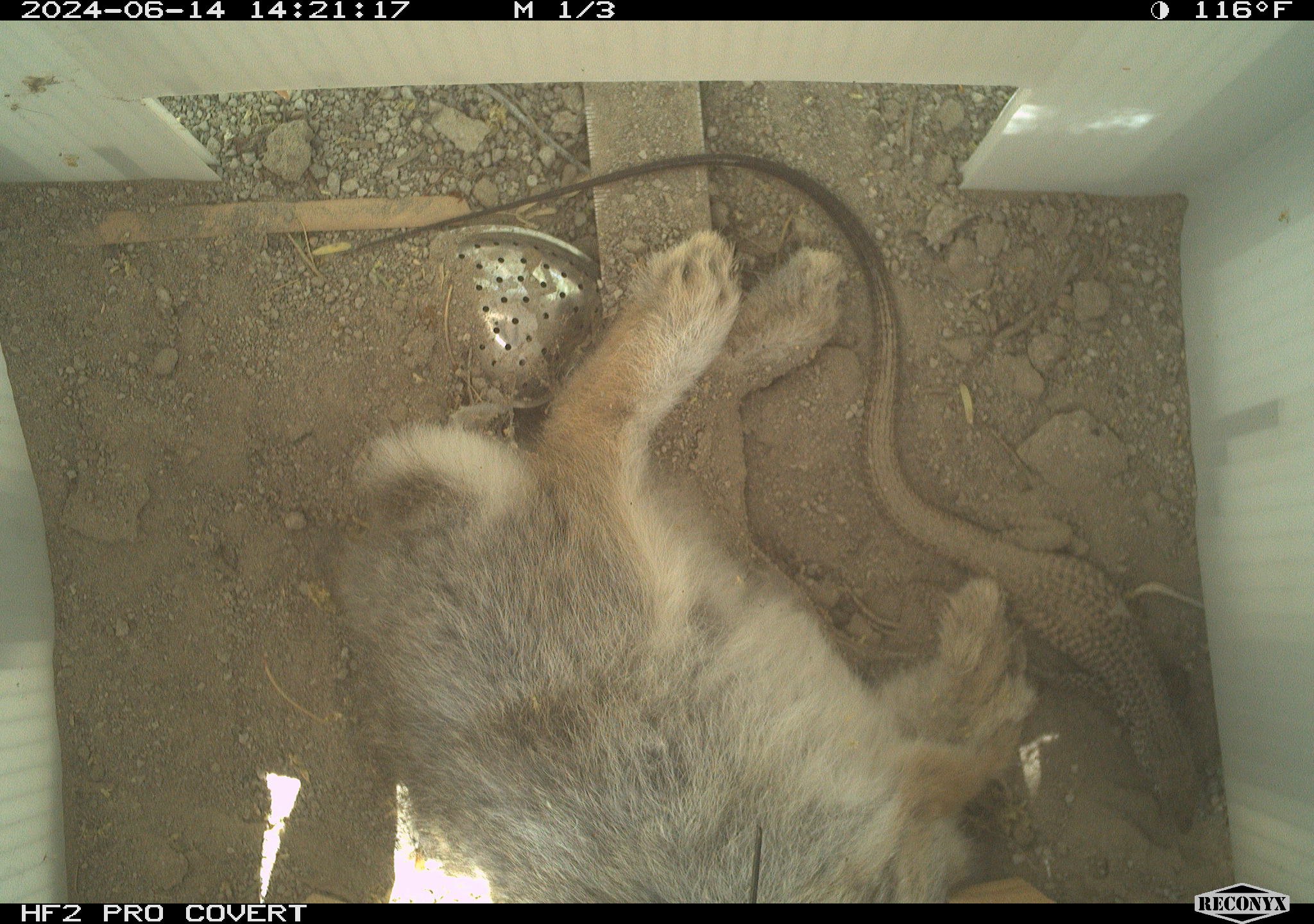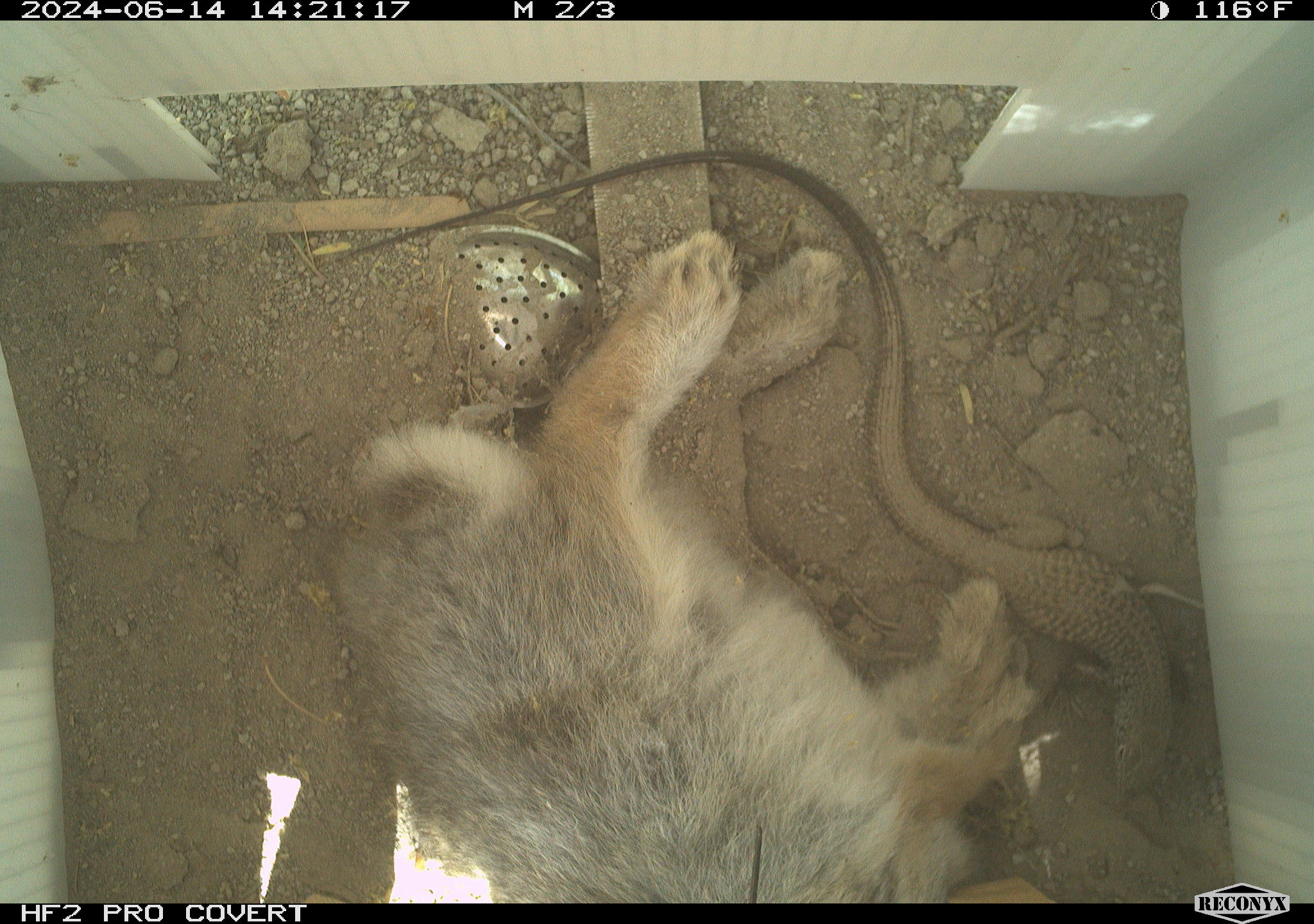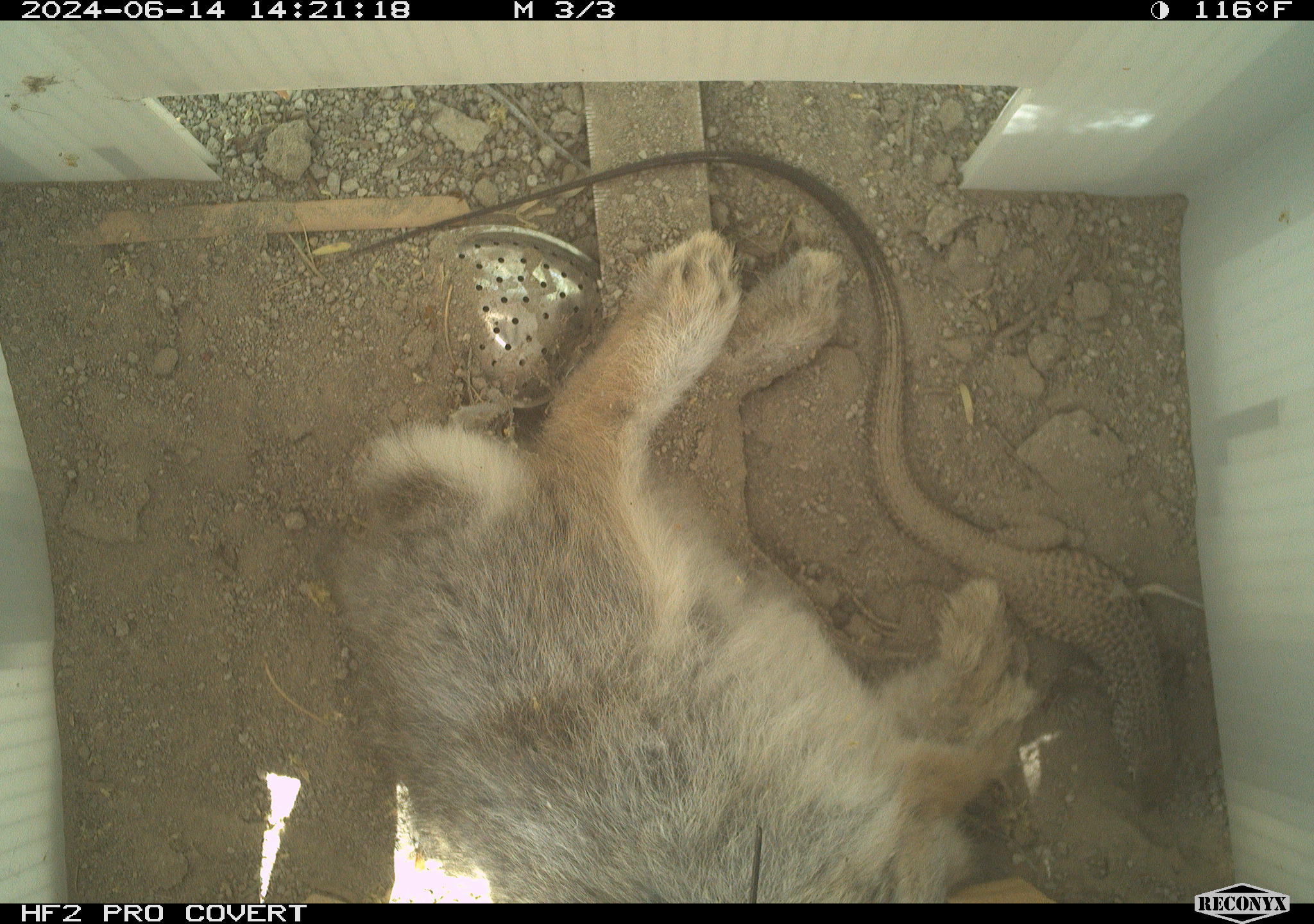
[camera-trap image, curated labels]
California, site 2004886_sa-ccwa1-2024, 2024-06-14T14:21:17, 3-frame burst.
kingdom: Animalia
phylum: Chordata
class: Mammalia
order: Lagomorpha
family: Leporidae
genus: Sylvilagus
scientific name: Sylvilagus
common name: cottontail rabbits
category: sylvilagus species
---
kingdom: Animalia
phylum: Chordata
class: Reptilia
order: Squamata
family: Teiidae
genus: Aspidoscelis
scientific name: Aspidoscelis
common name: whiptail lizards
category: aspidoscelis species